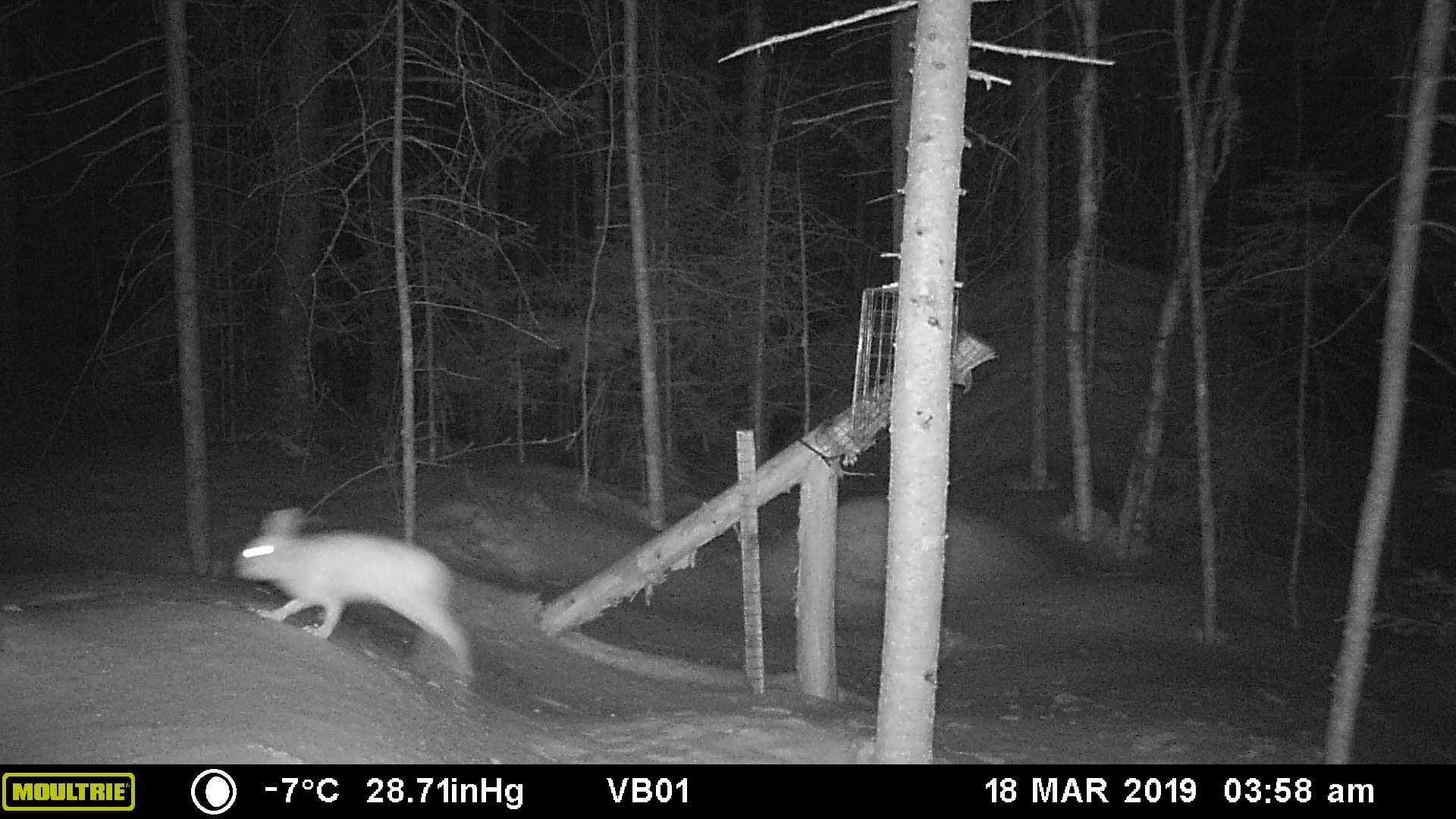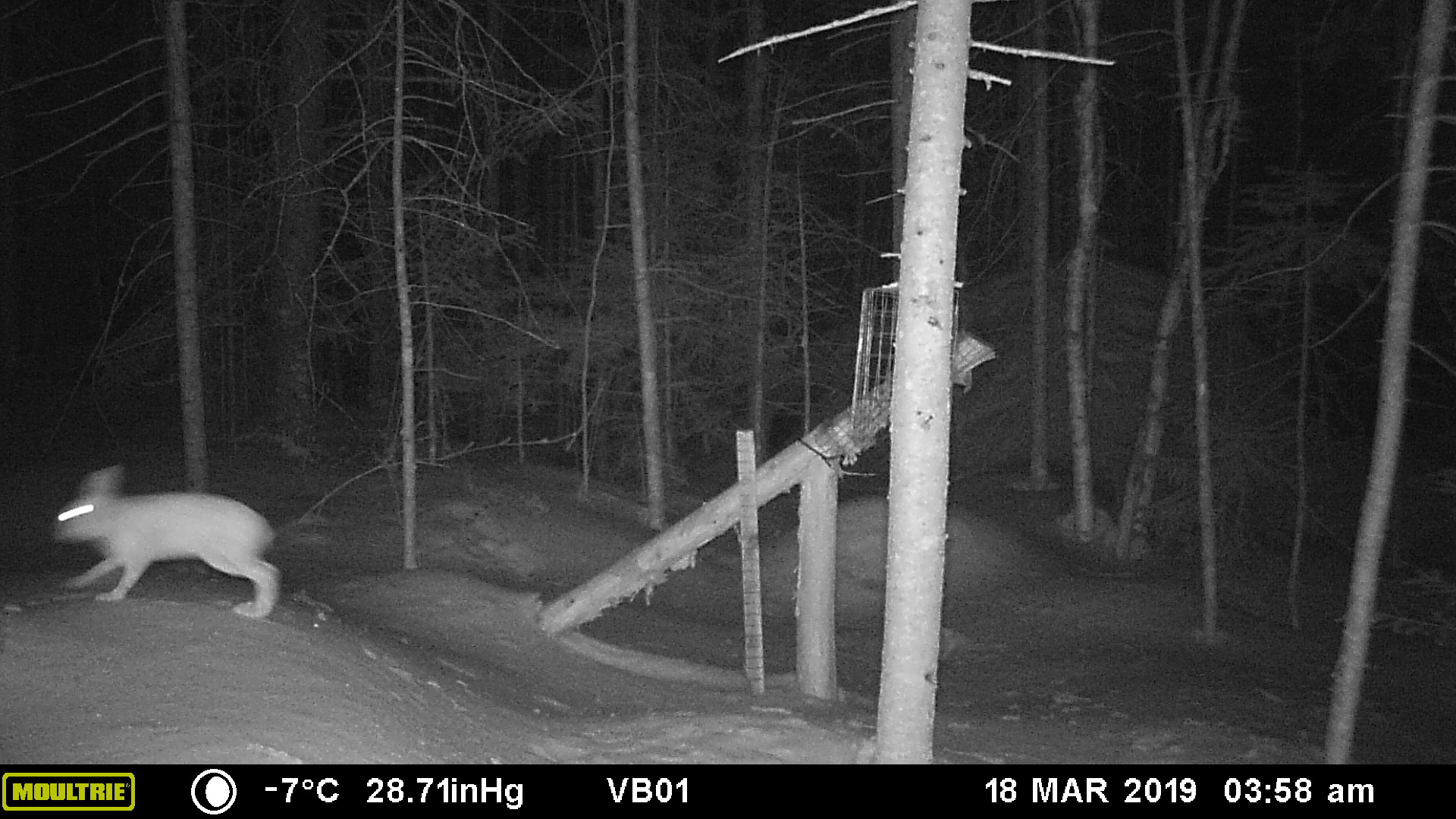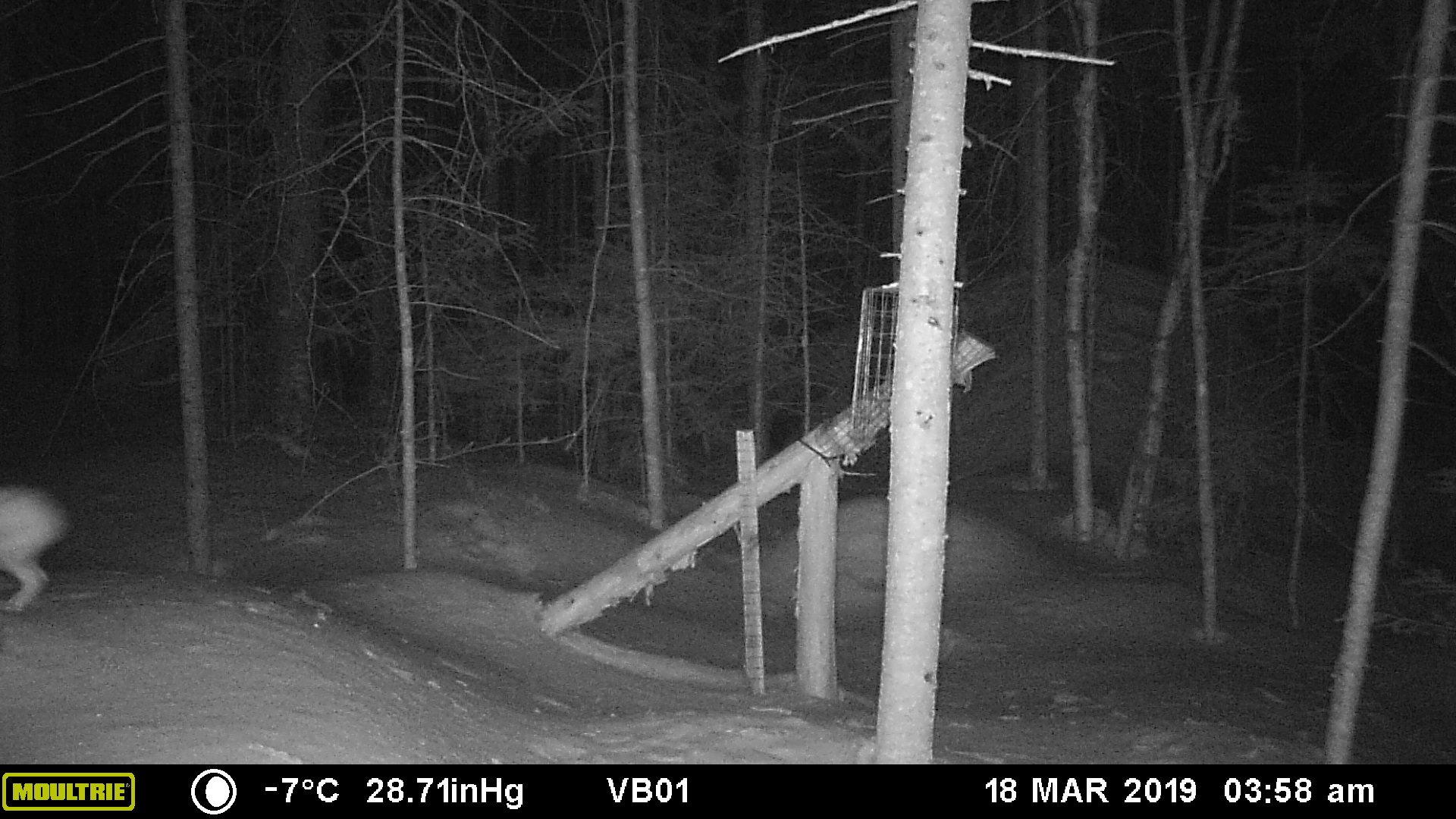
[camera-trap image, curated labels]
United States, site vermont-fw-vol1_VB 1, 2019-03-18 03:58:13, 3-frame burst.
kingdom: Animalia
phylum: Chordata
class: Mammalia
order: Lagomorpha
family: Leporidae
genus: Lepus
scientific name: Lepus americanus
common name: snowshoe hare